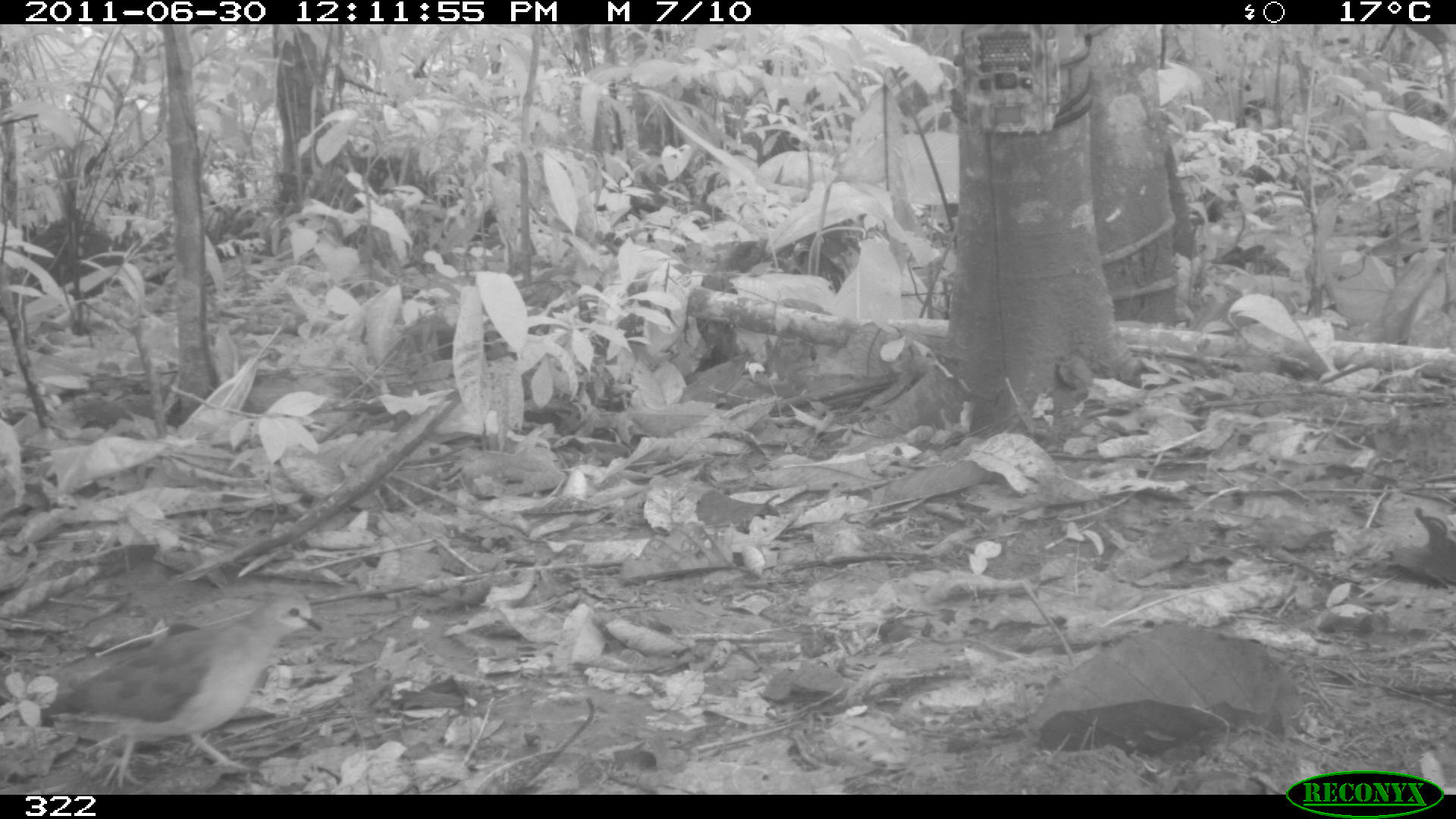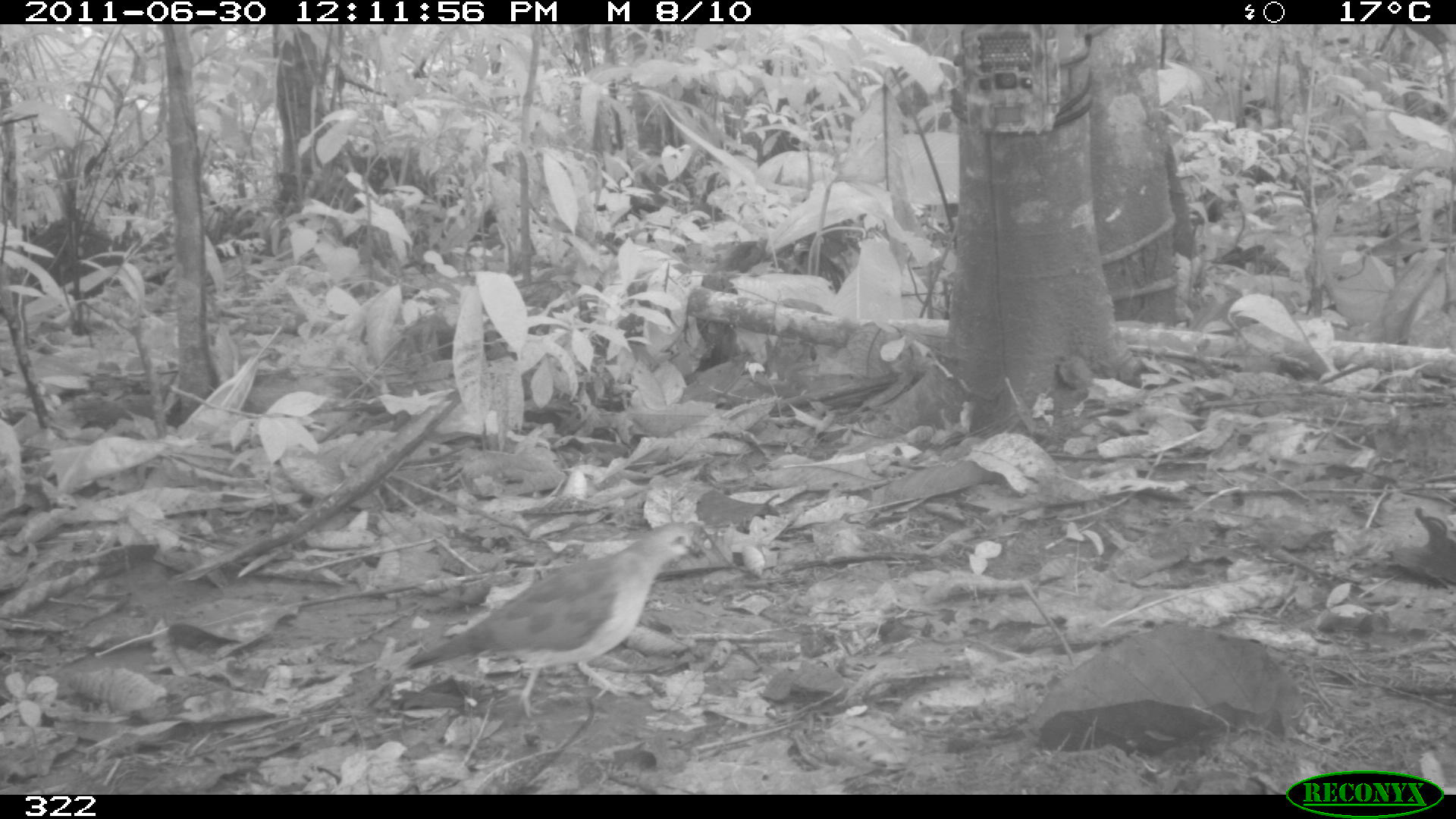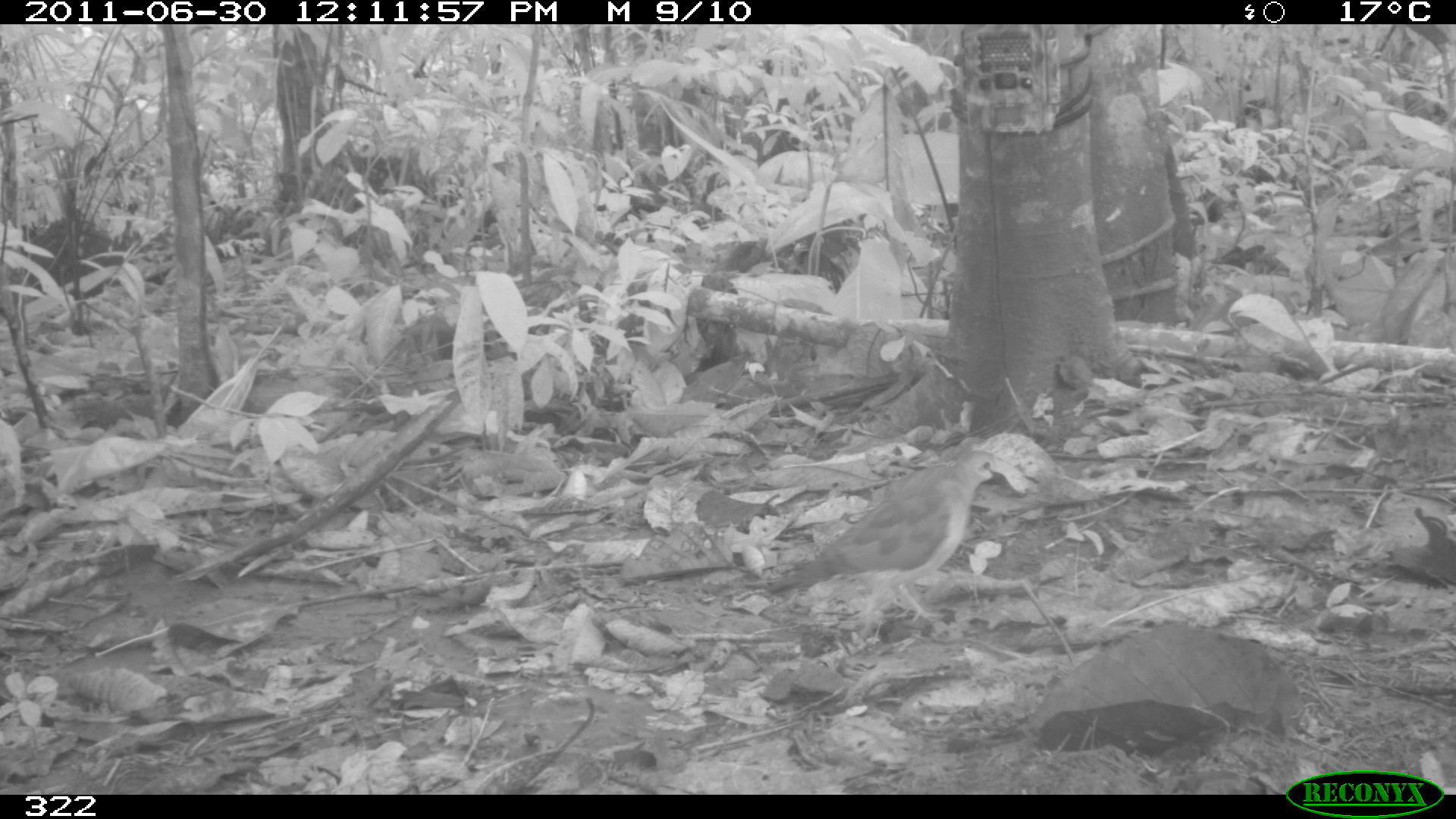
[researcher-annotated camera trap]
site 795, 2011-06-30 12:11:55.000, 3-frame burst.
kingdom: Animalia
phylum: Chordata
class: Aves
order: Columbiformes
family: Columbidae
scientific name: Columbidae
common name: dove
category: paloma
Paloma (dove) (Columbidae).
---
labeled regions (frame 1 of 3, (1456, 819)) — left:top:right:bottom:
paloma: 28:590:323:794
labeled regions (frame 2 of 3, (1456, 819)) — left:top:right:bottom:
paloma: 405:524:705:719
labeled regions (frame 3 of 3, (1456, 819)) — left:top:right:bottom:
paloma: 768:447:1001:630